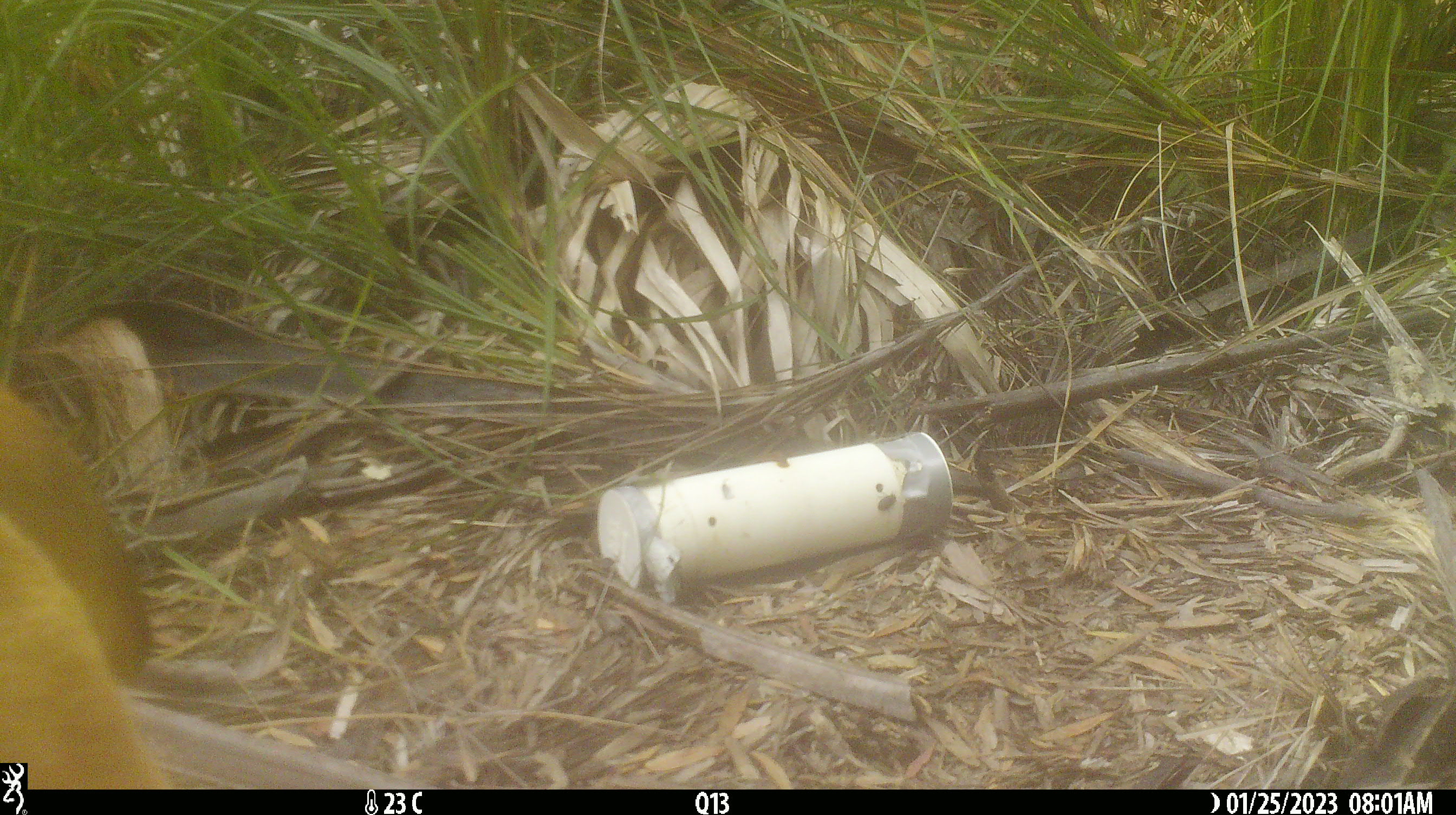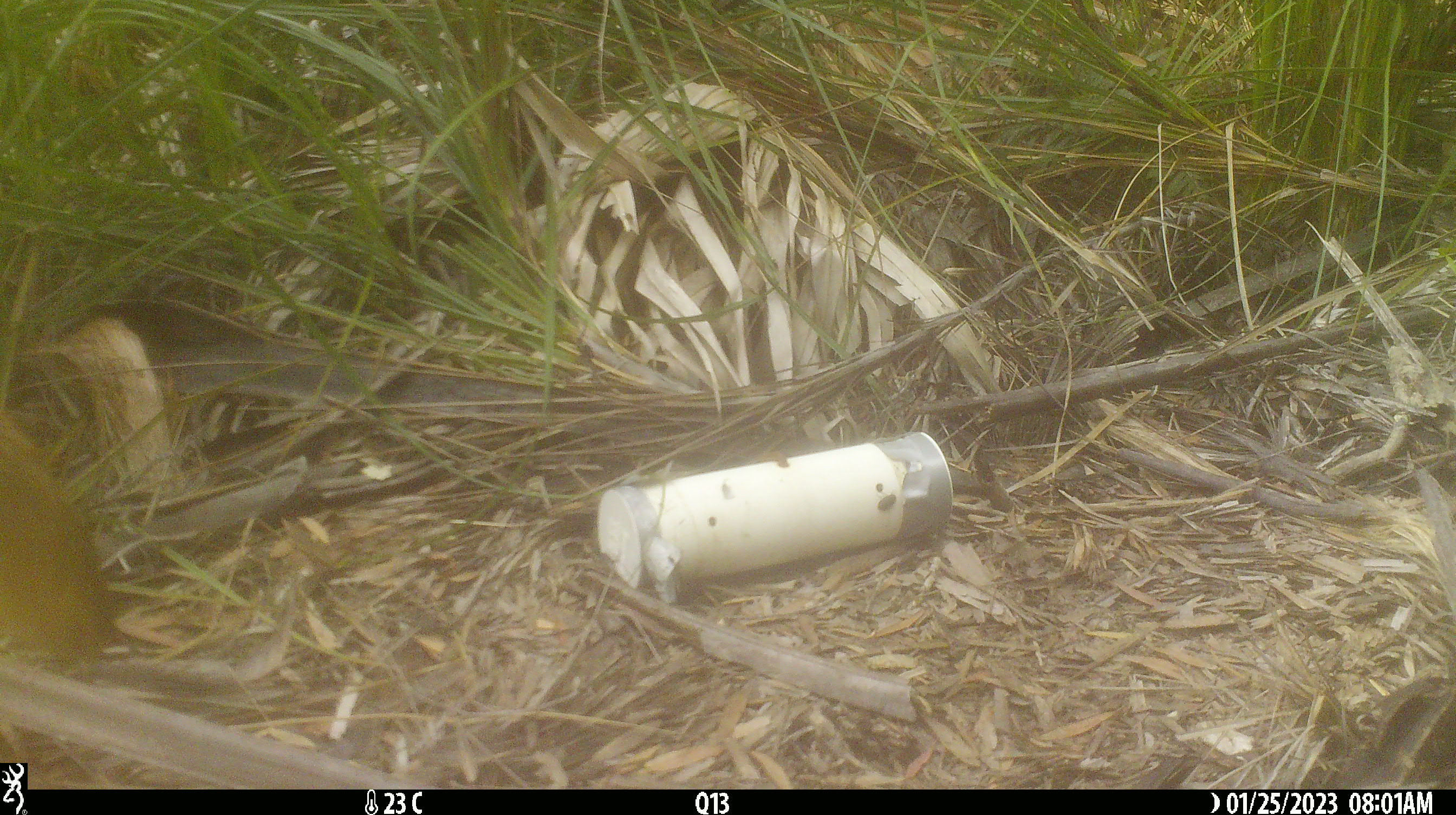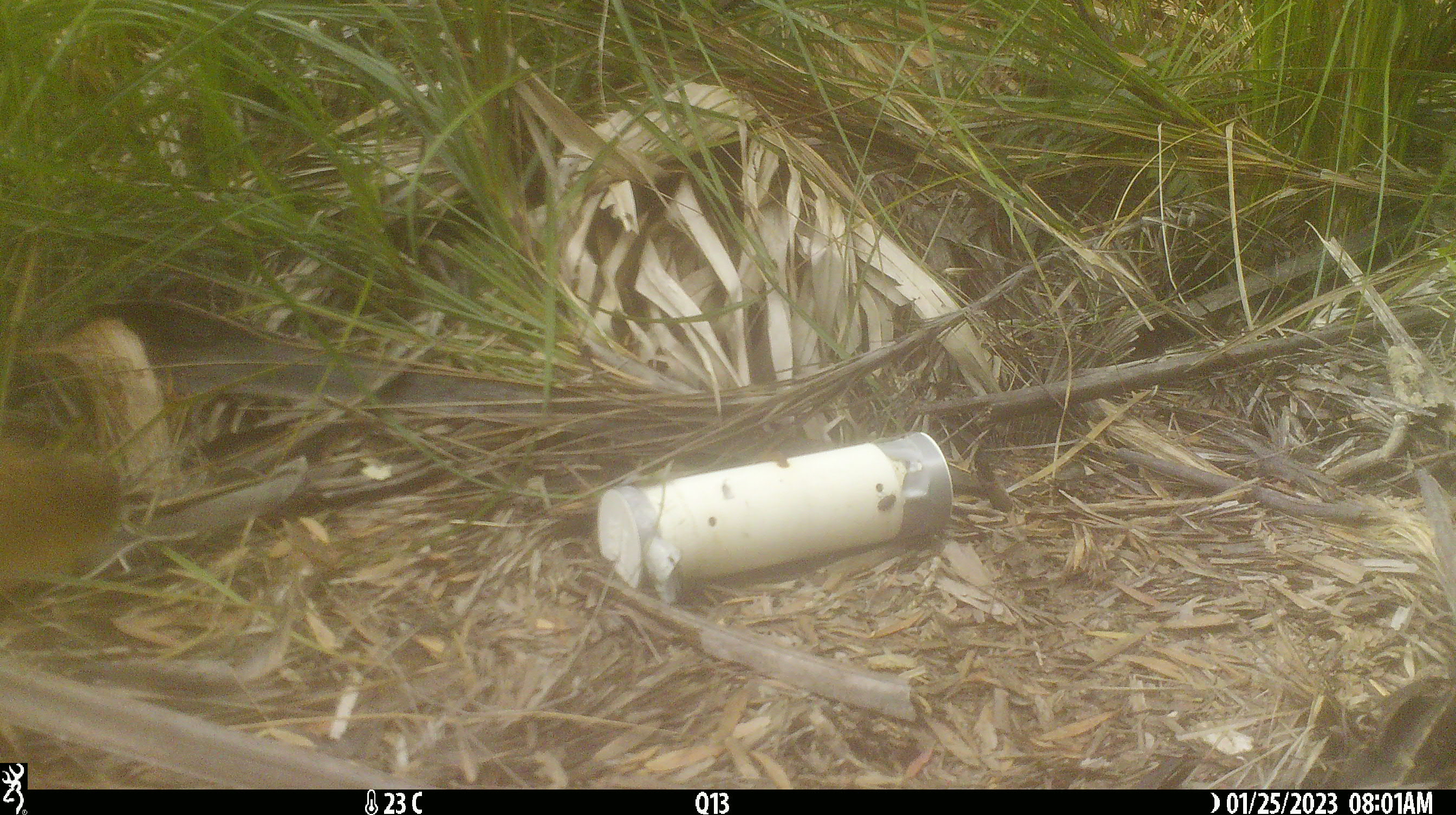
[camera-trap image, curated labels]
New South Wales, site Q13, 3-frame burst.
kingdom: Animalia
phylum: Chordata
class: Mammalia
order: Carnivora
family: Canidae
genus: Canis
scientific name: Canis familiaris dingo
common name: dingo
Dingo (Canis familiaris dingo).